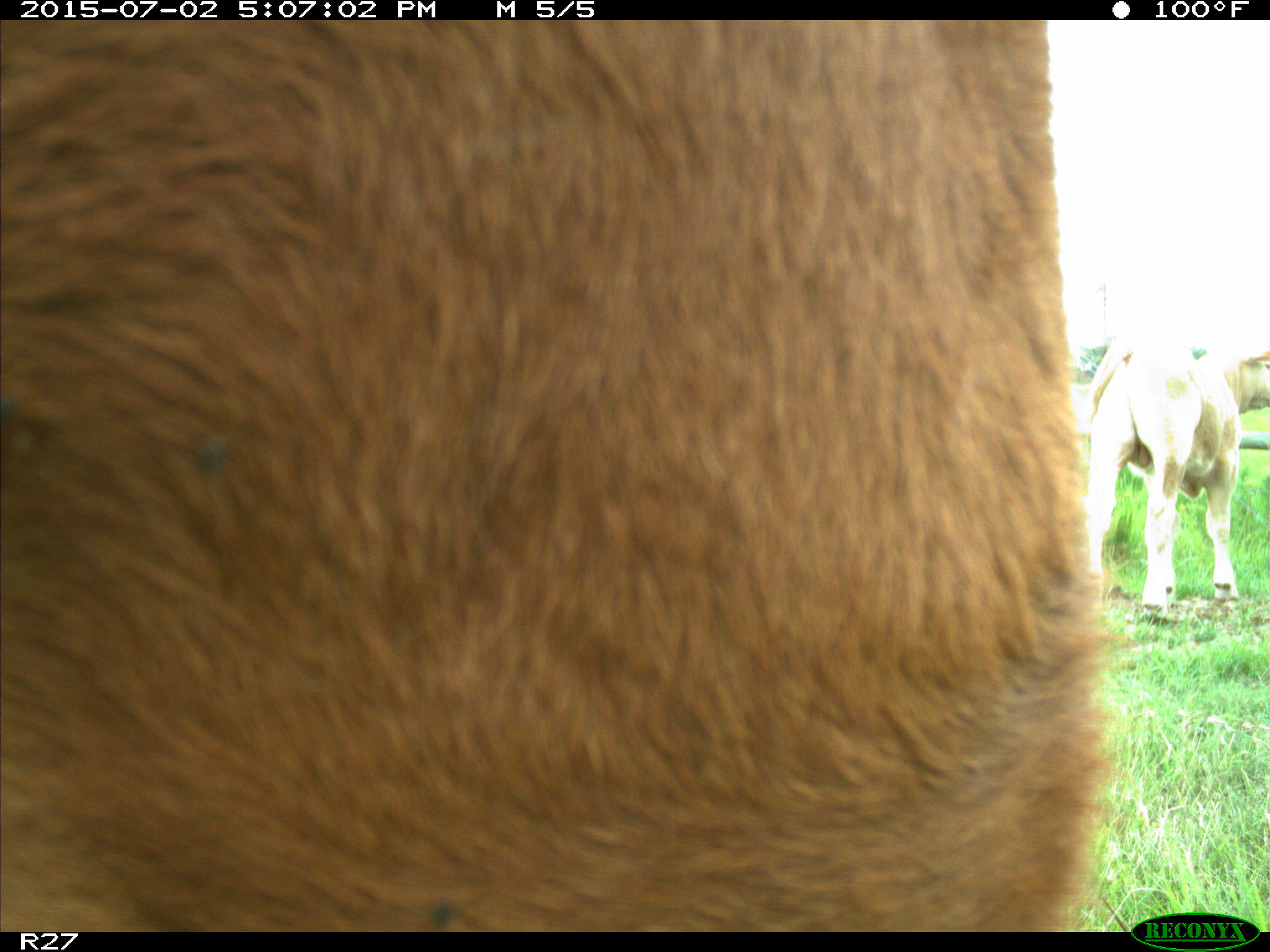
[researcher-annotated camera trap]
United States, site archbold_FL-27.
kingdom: Animalia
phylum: Chordata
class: Mammalia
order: Artiodactyla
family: Bovidae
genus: Bos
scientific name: Bos taurus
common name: domestic cow